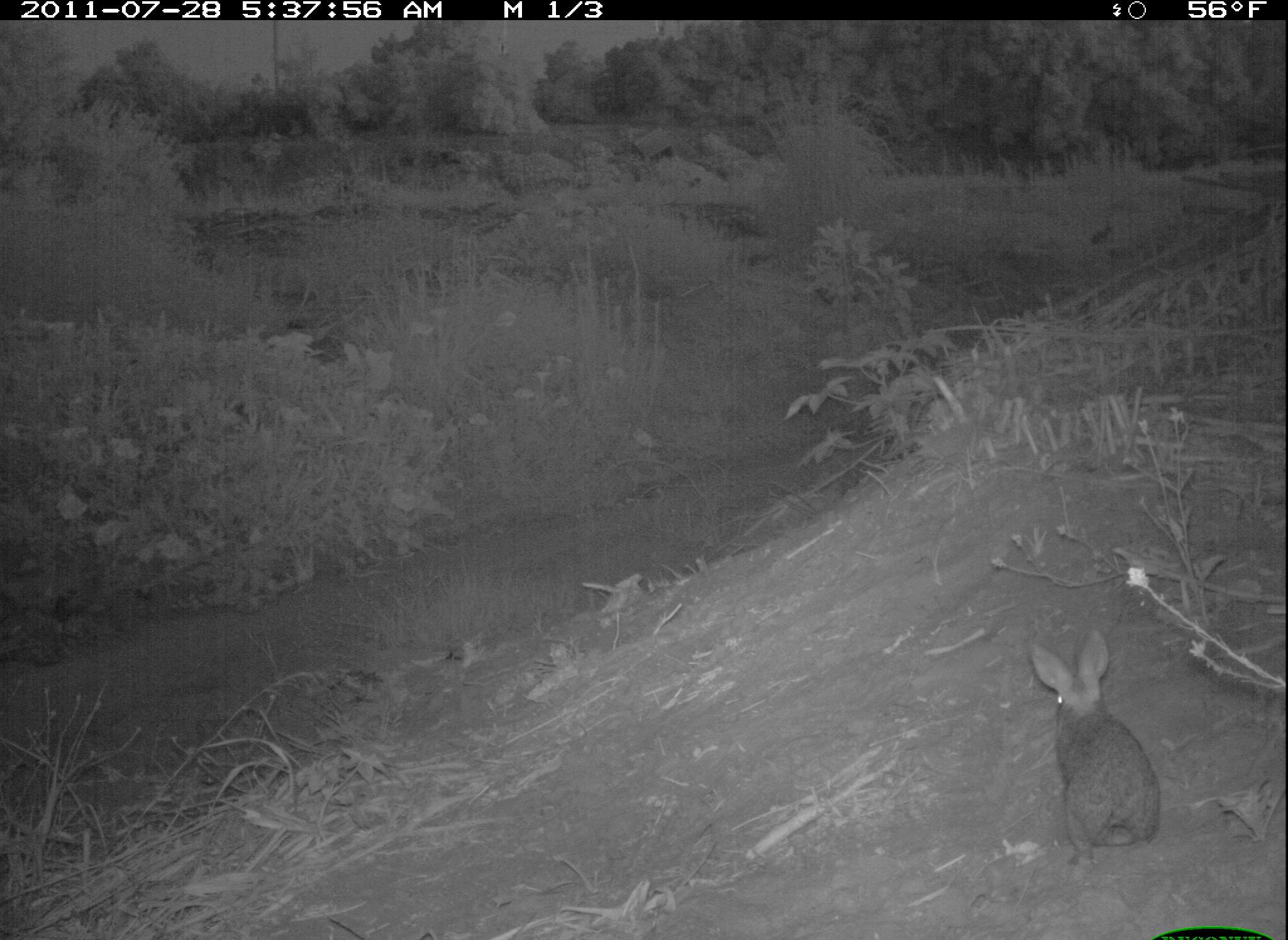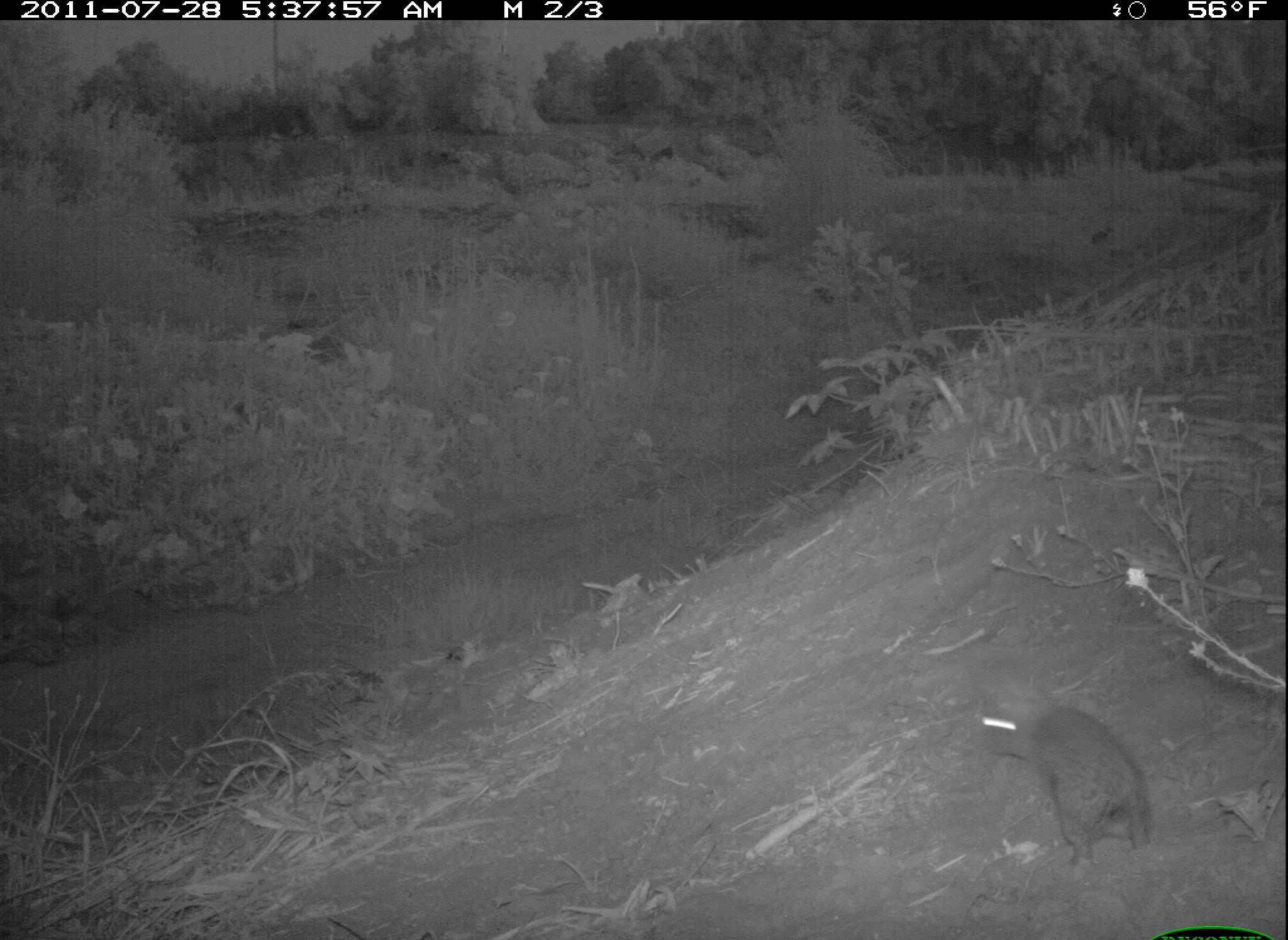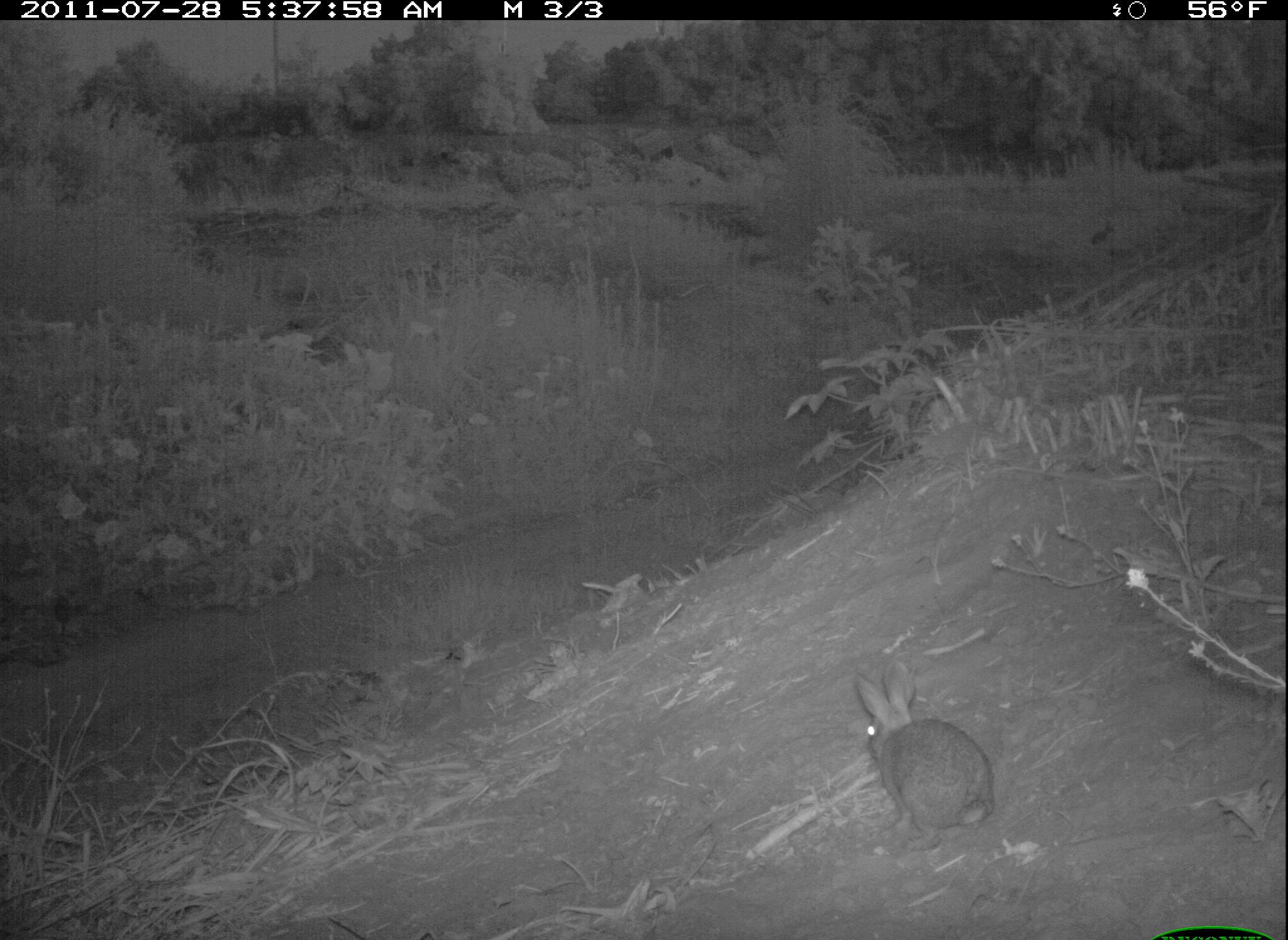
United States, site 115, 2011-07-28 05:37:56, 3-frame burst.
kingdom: Animalia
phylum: Chordata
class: Mammalia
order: Lagomorpha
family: Leporidae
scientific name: Leporidae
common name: rabbits and hares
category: rabbit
Rabbit (rabbits and hares) (Leporidae).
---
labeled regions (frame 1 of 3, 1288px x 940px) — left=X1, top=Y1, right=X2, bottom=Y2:
rabbit: left=1019, top=625, right=1170, bottom=870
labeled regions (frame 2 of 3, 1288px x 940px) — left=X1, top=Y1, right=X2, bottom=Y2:
rabbit: left=971, top=657, right=1150, bottom=865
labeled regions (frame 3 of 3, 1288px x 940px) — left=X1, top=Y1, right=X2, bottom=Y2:
rabbit: left=839, top=654, right=1007, bottom=861